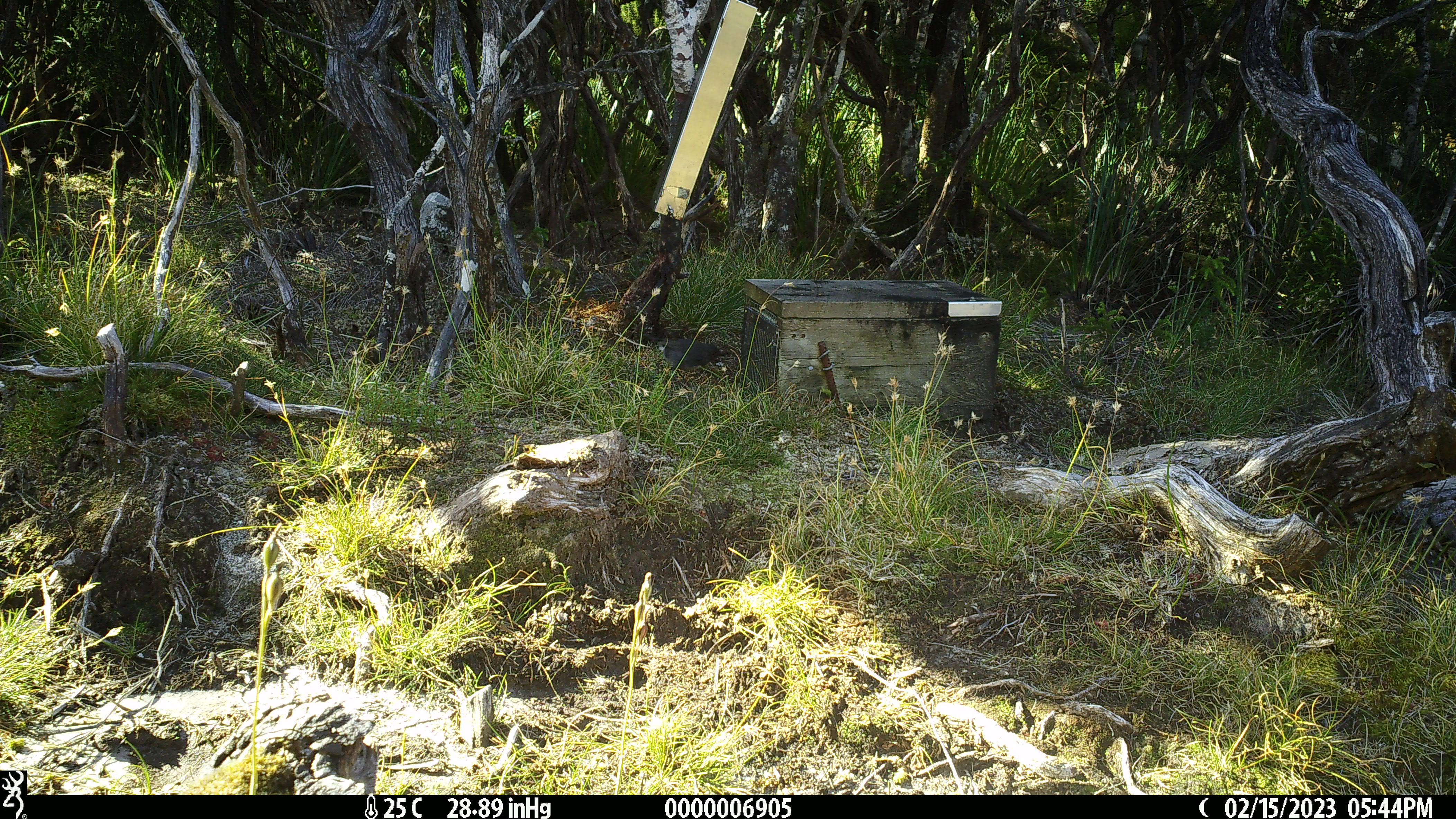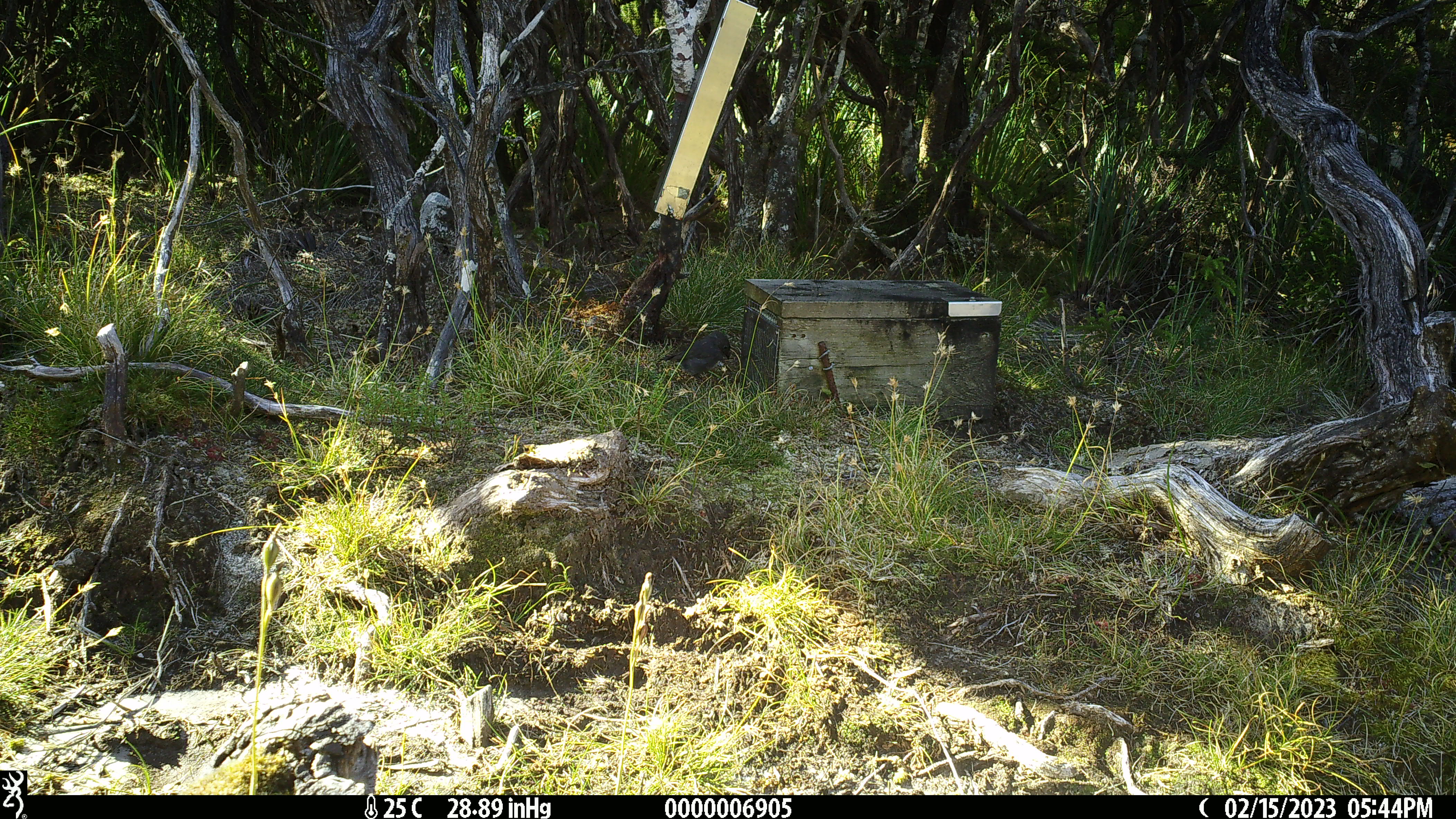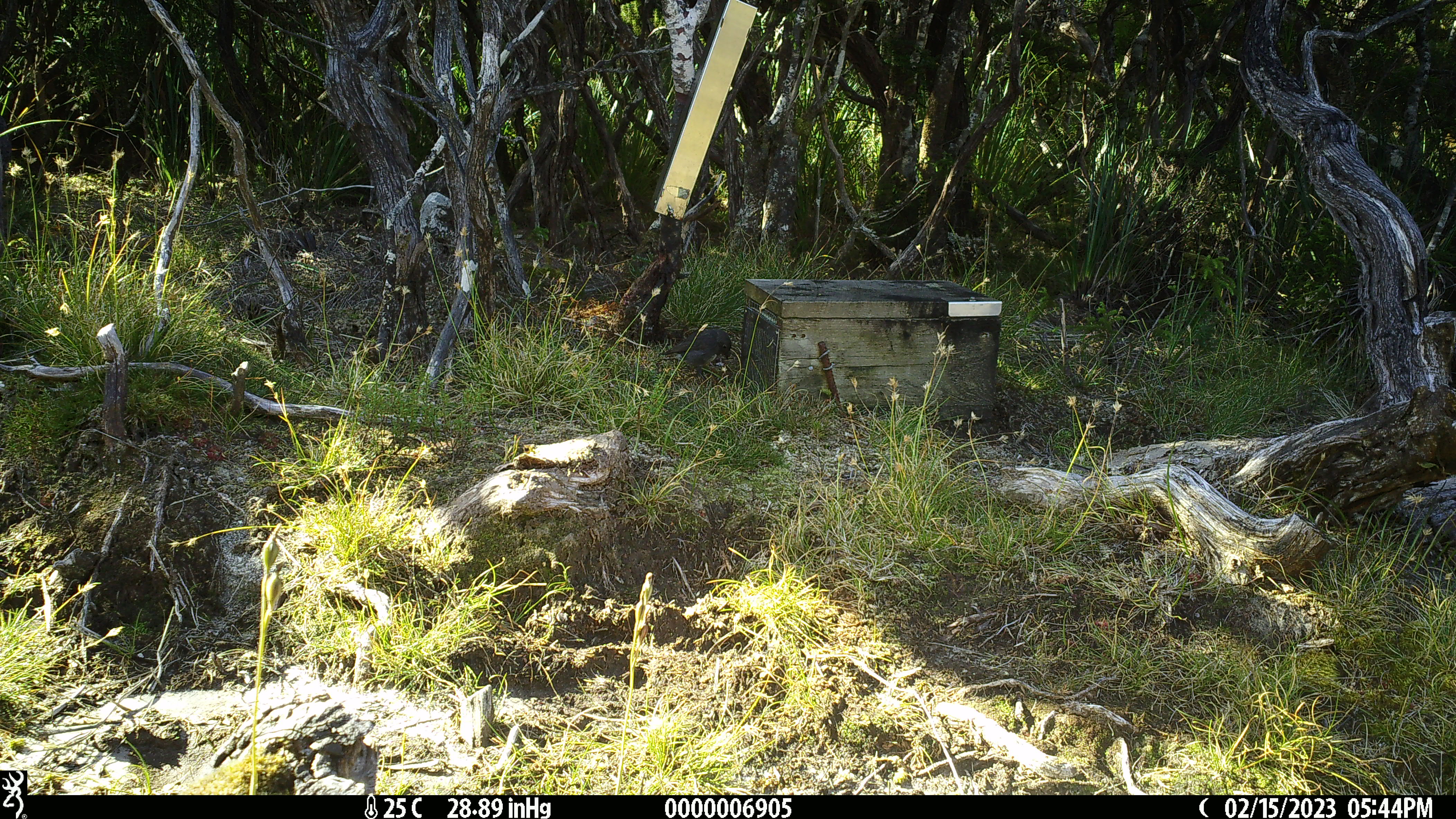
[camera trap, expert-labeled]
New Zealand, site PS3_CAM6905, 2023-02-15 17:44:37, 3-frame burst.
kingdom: Animalia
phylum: Chordata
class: Aves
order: Passeriformes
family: Petroicidae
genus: Petroica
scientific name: Petroica australis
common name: new zealand robin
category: robin